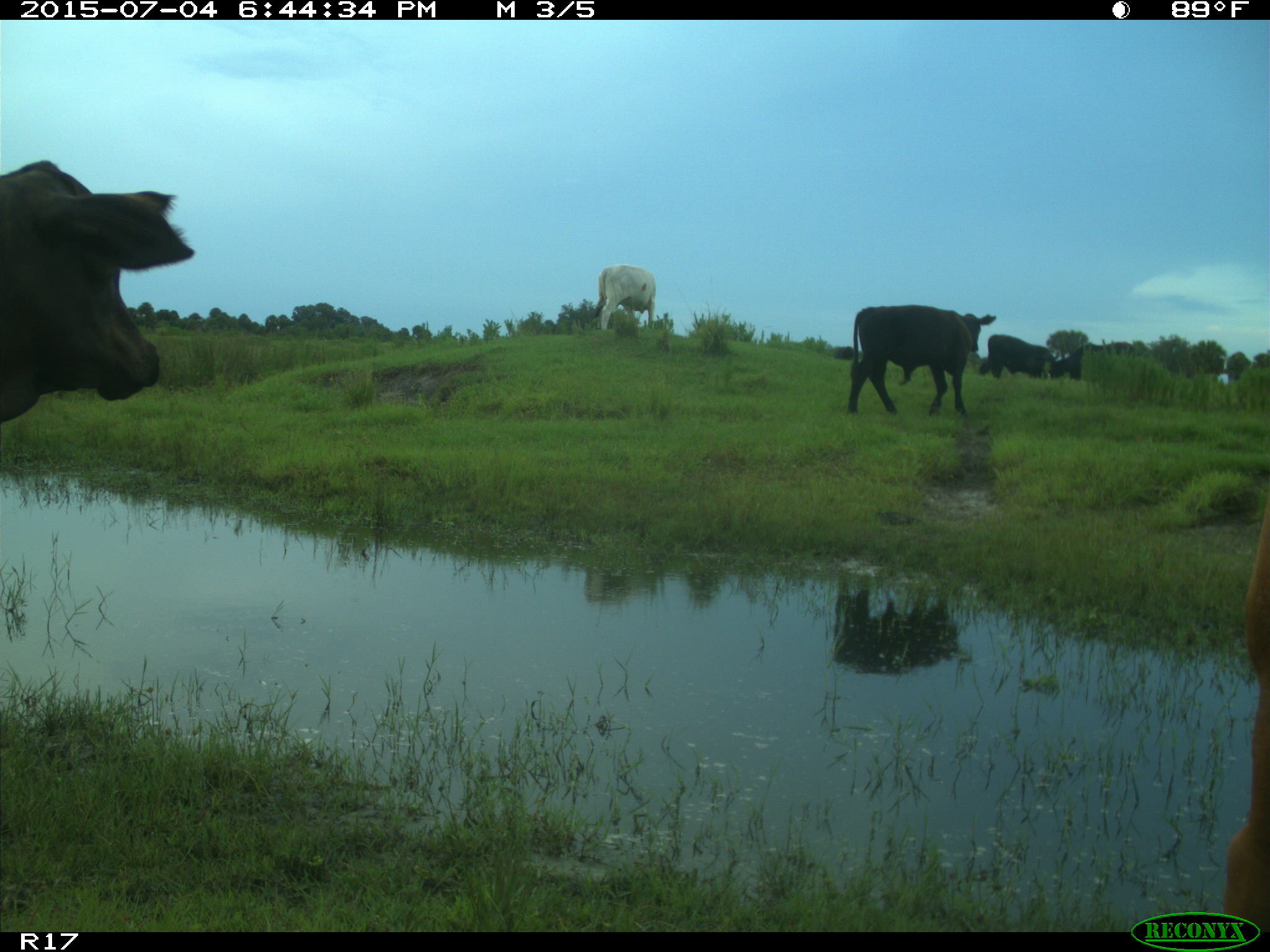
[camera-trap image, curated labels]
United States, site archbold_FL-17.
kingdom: Animalia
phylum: Chordata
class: Mammalia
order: Artiodactyla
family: Bovidae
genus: Bos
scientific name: Bos taurus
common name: domestic cow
Bos taurus (domestic cow).